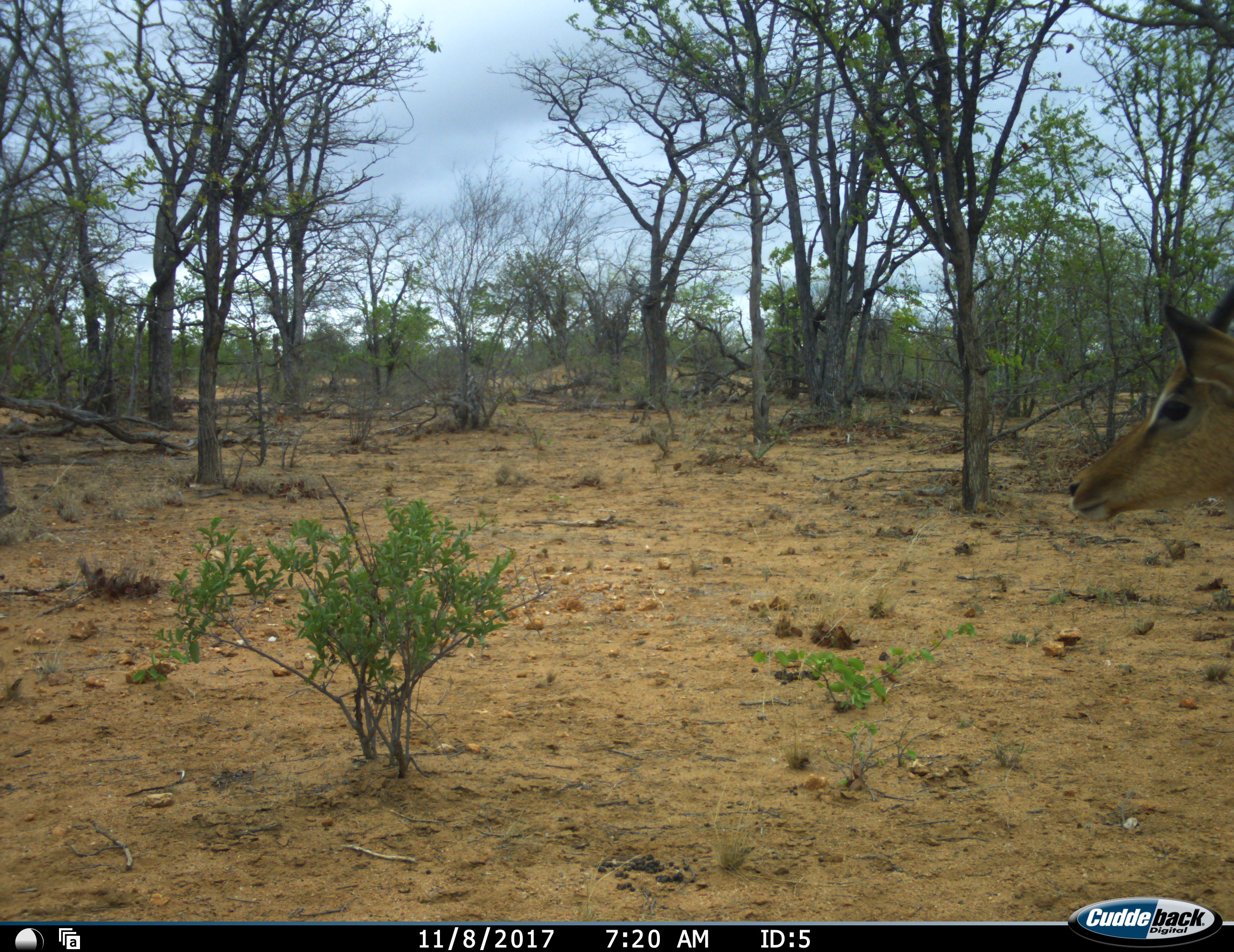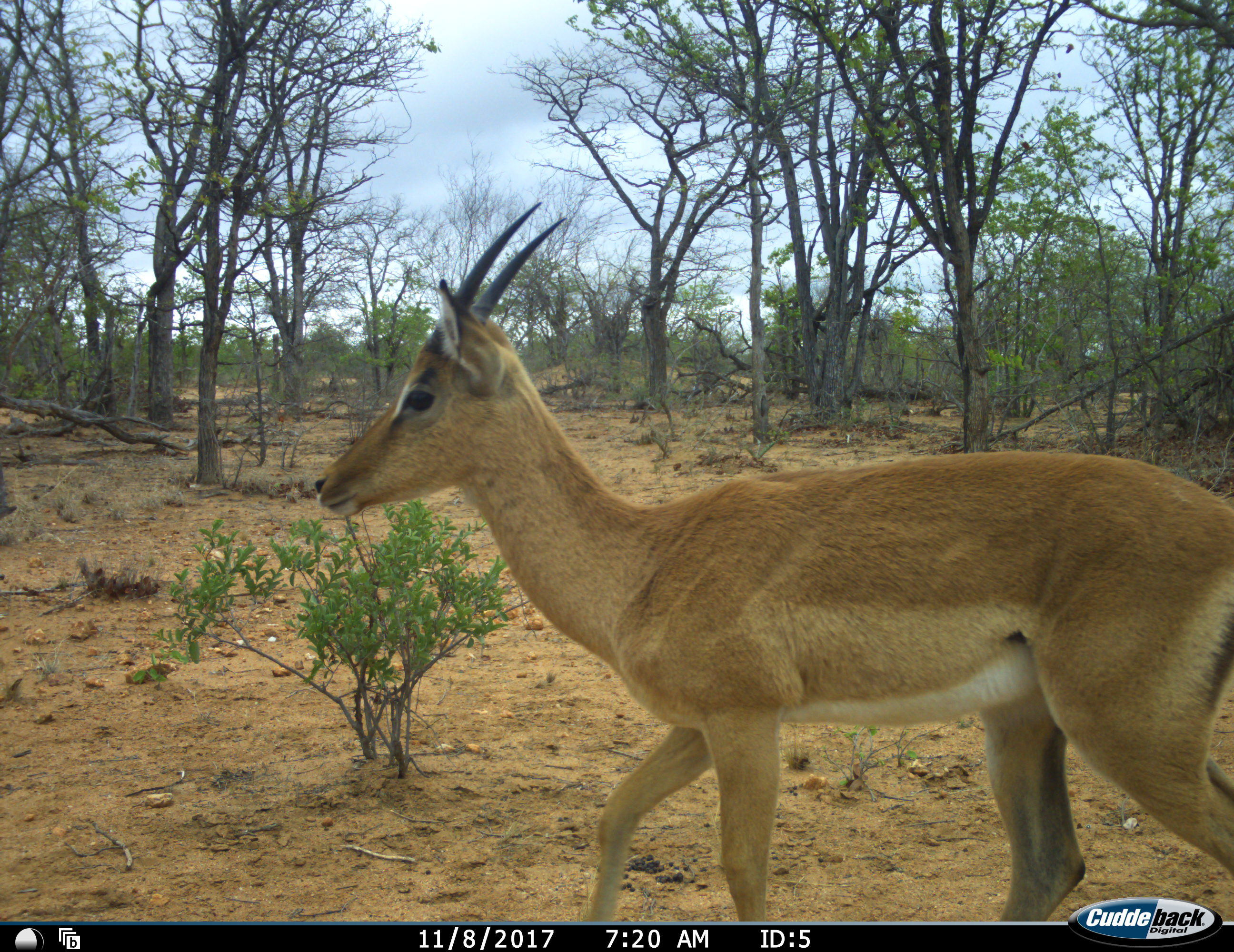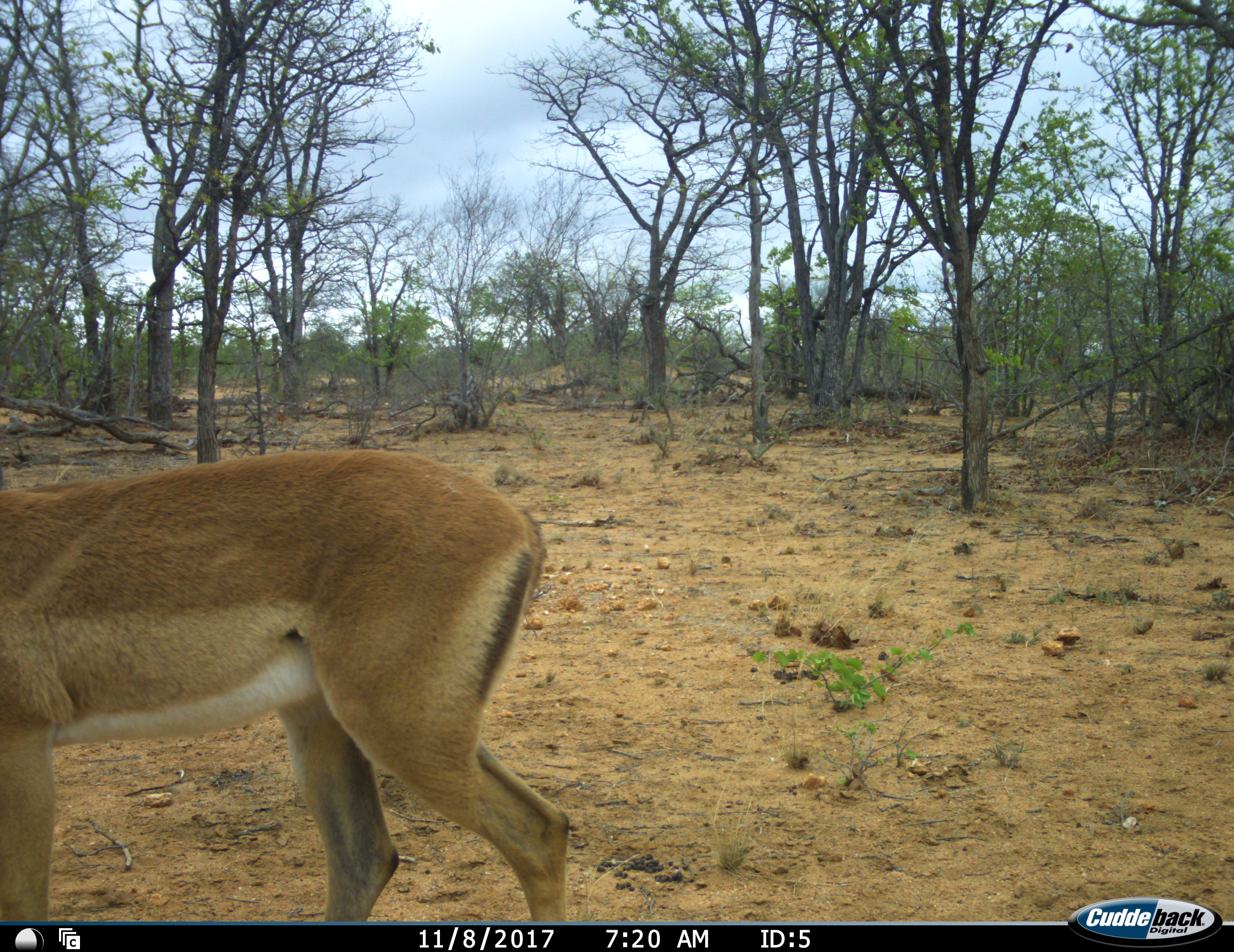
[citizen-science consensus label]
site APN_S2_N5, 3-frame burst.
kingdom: Animalia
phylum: Chordata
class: Mammalia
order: Artiodactyla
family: Bovidae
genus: Aepyceros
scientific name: Aepyceros melampus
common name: impala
Impala (Aepyceros melampus), count 1. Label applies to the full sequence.